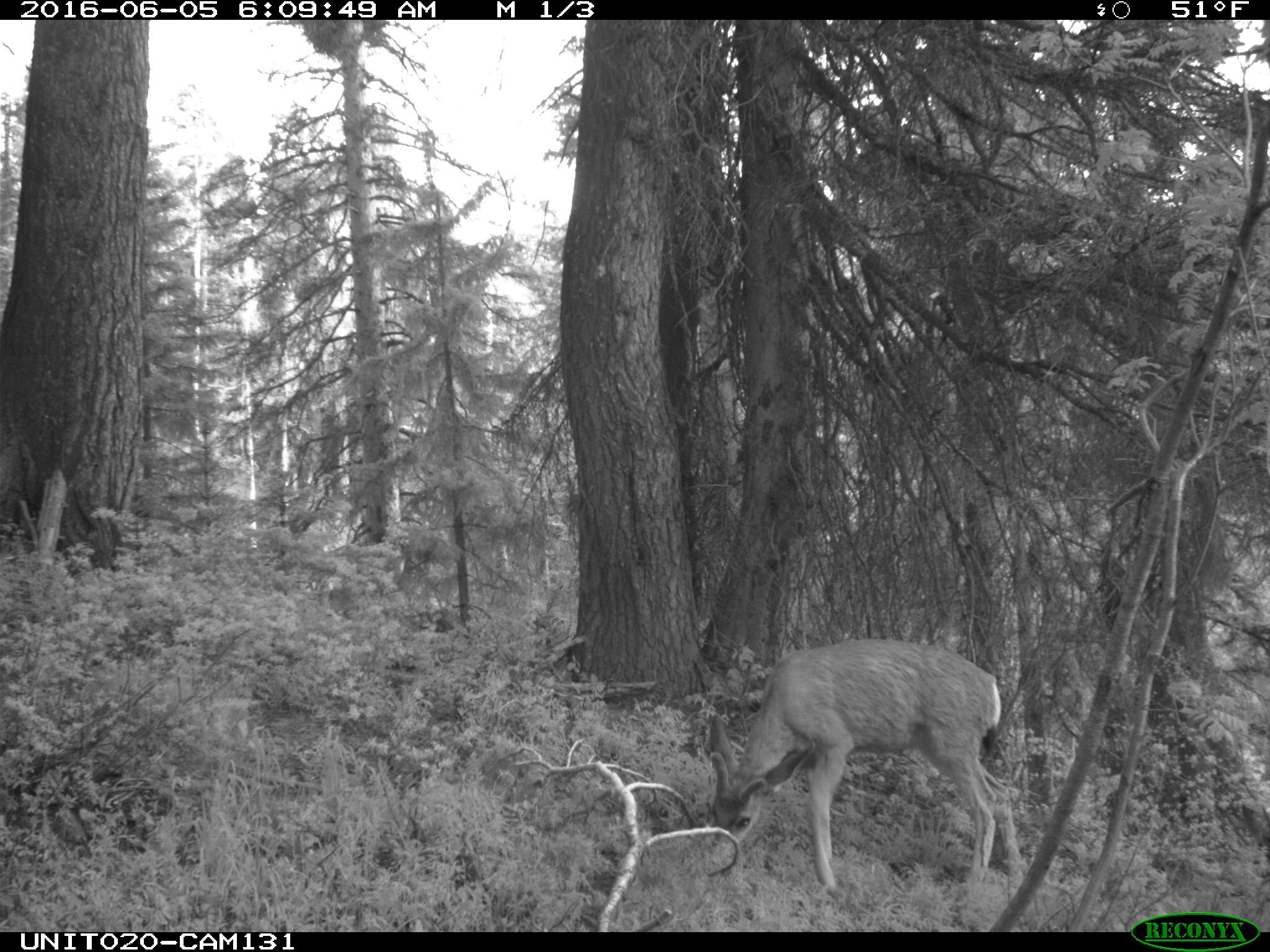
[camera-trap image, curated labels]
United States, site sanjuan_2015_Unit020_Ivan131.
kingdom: Animalia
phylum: Chordata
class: Mammalia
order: Artiodactyla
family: Cervidae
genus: Odocoileus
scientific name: Odocoileus hemionus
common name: mule deer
Odocoileus hemionus (mule deer).